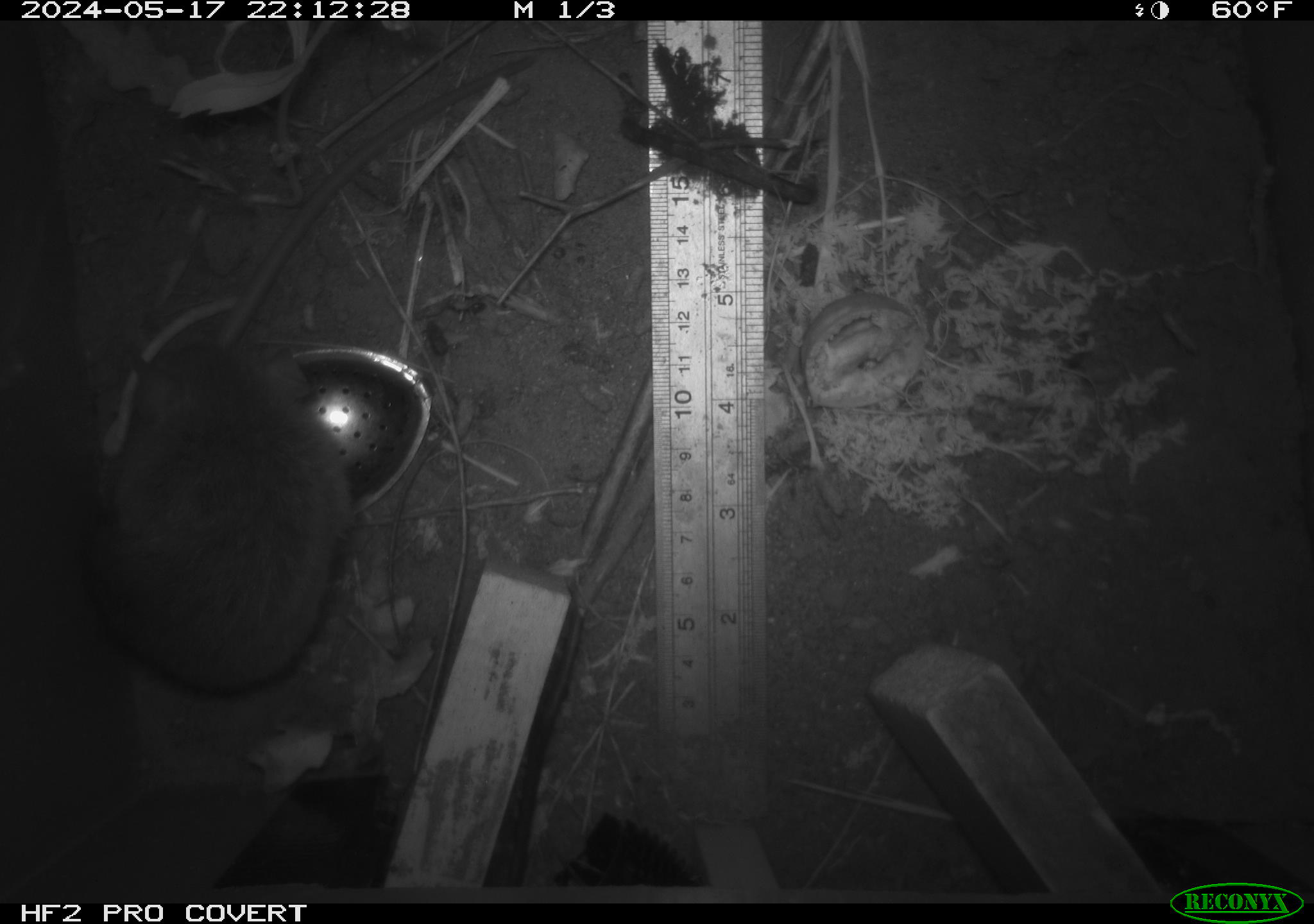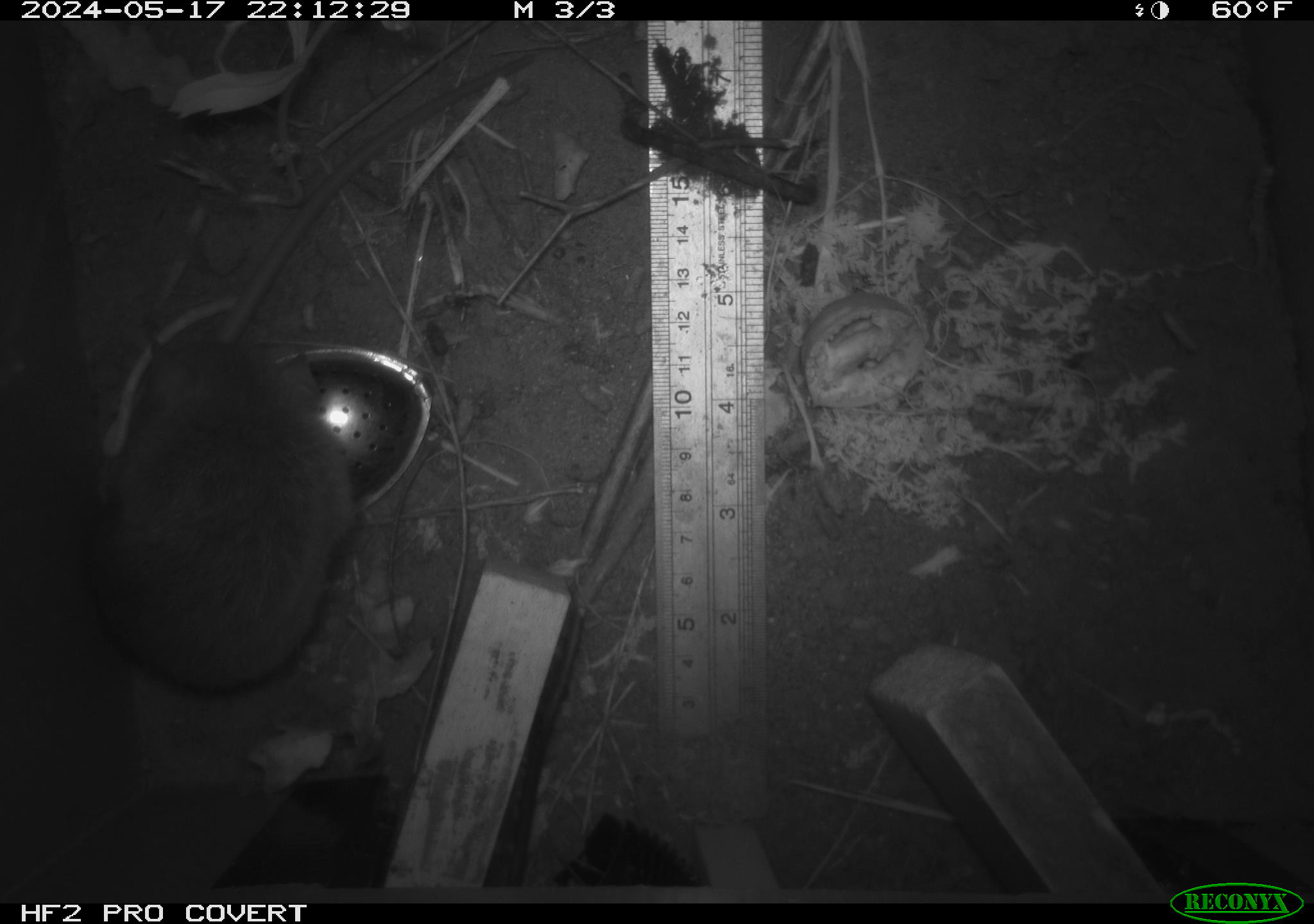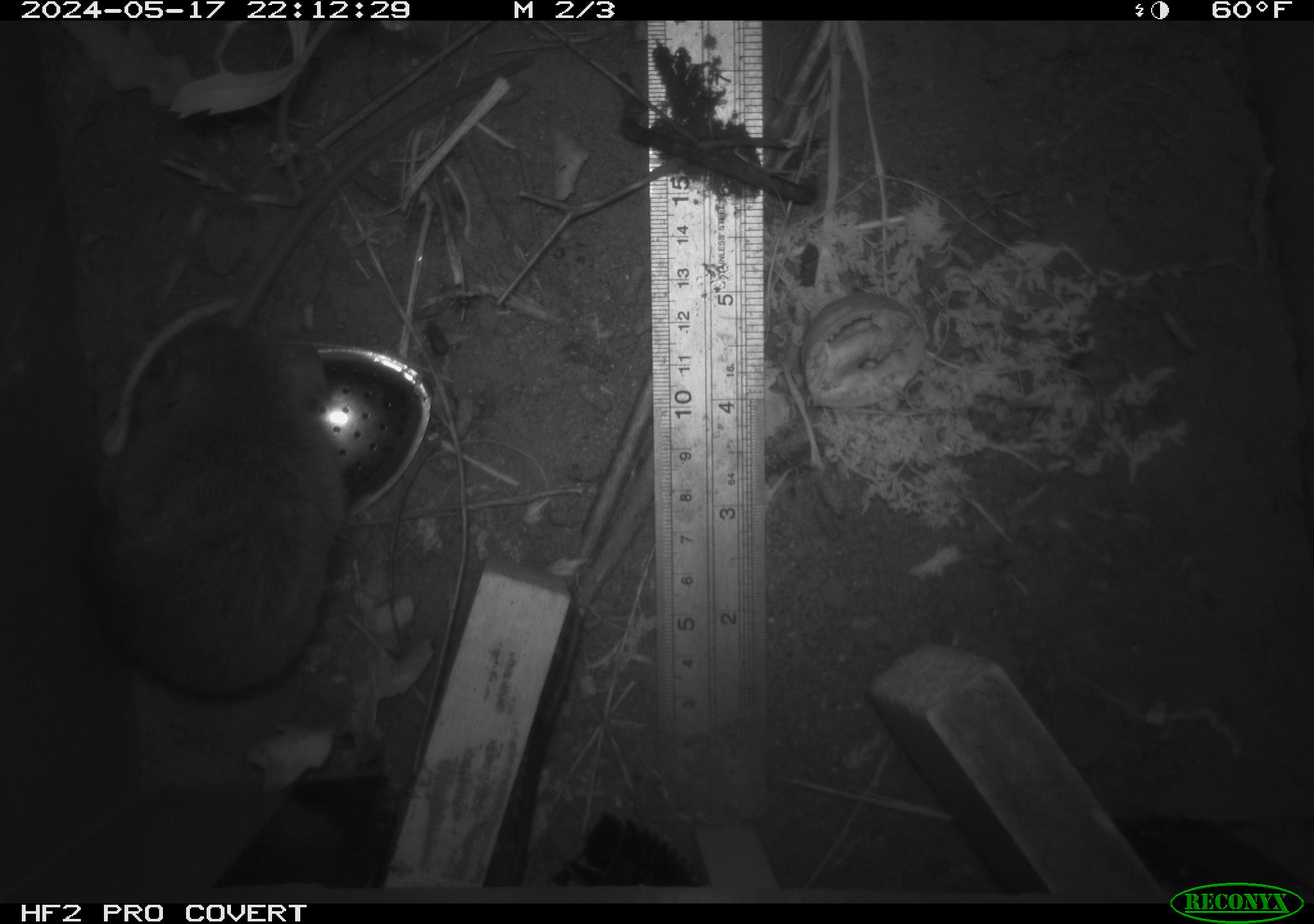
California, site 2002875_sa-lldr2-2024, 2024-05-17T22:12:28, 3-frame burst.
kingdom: Animalia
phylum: Chordata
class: Mammalia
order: Rodentia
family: Muridae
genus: Rattus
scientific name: Rattus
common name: rat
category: rattus species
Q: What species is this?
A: Rattus species (rat) (Rattus).